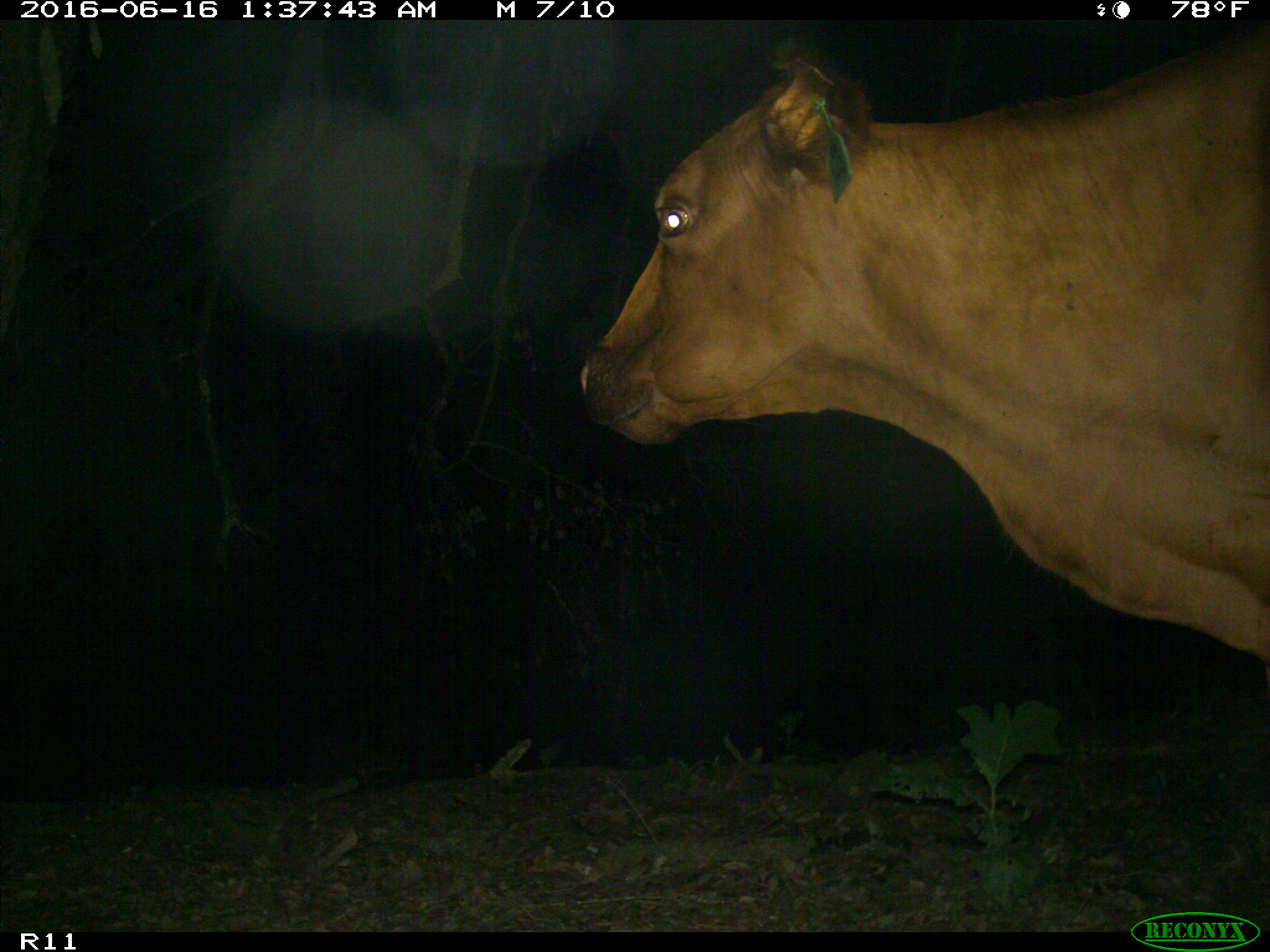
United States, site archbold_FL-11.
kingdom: Animalia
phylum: Chordata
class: Mammalia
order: Artiodactyla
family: Bovidae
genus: Bos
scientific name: Bos taurus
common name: domestic cow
Bos taurus (domestic cow).